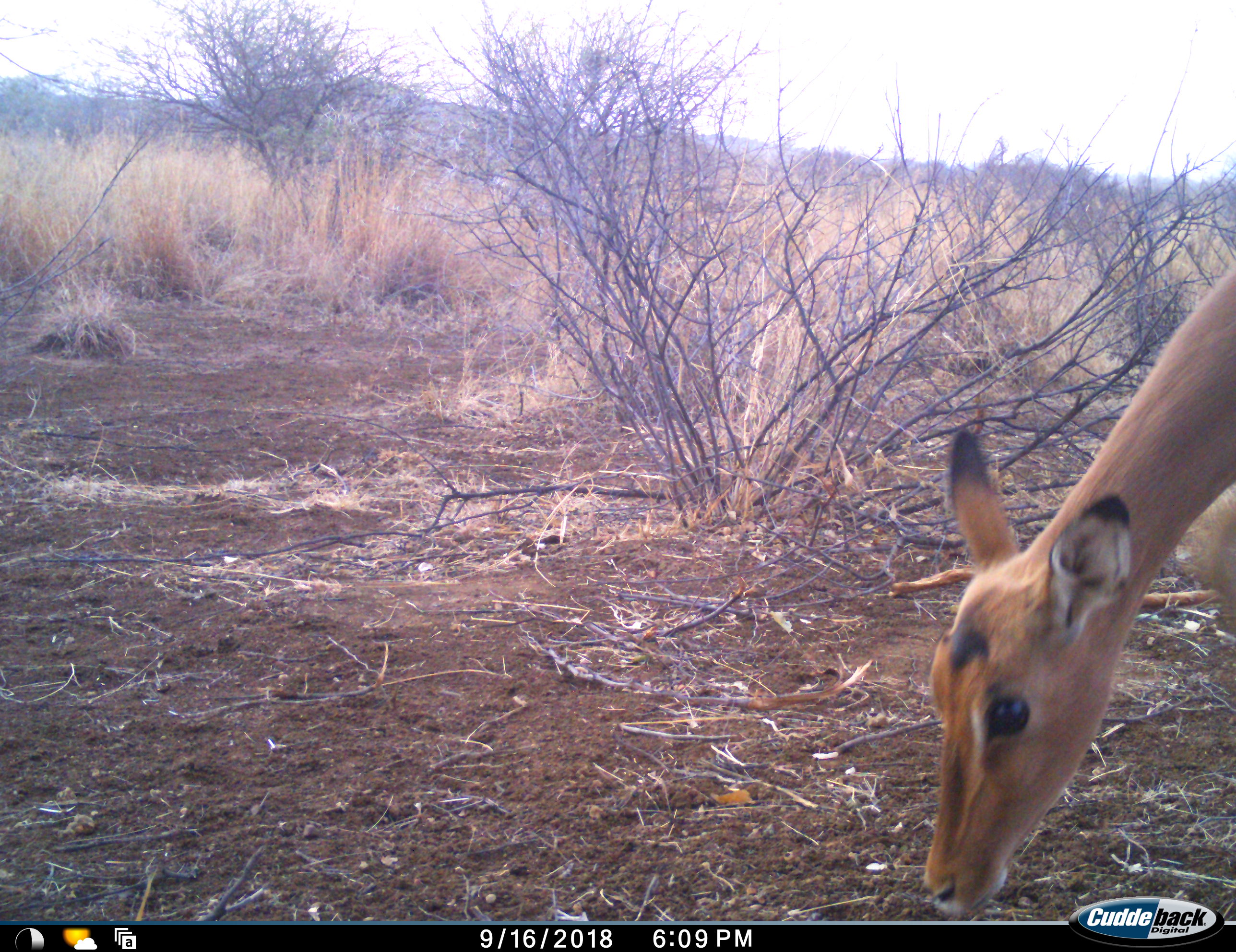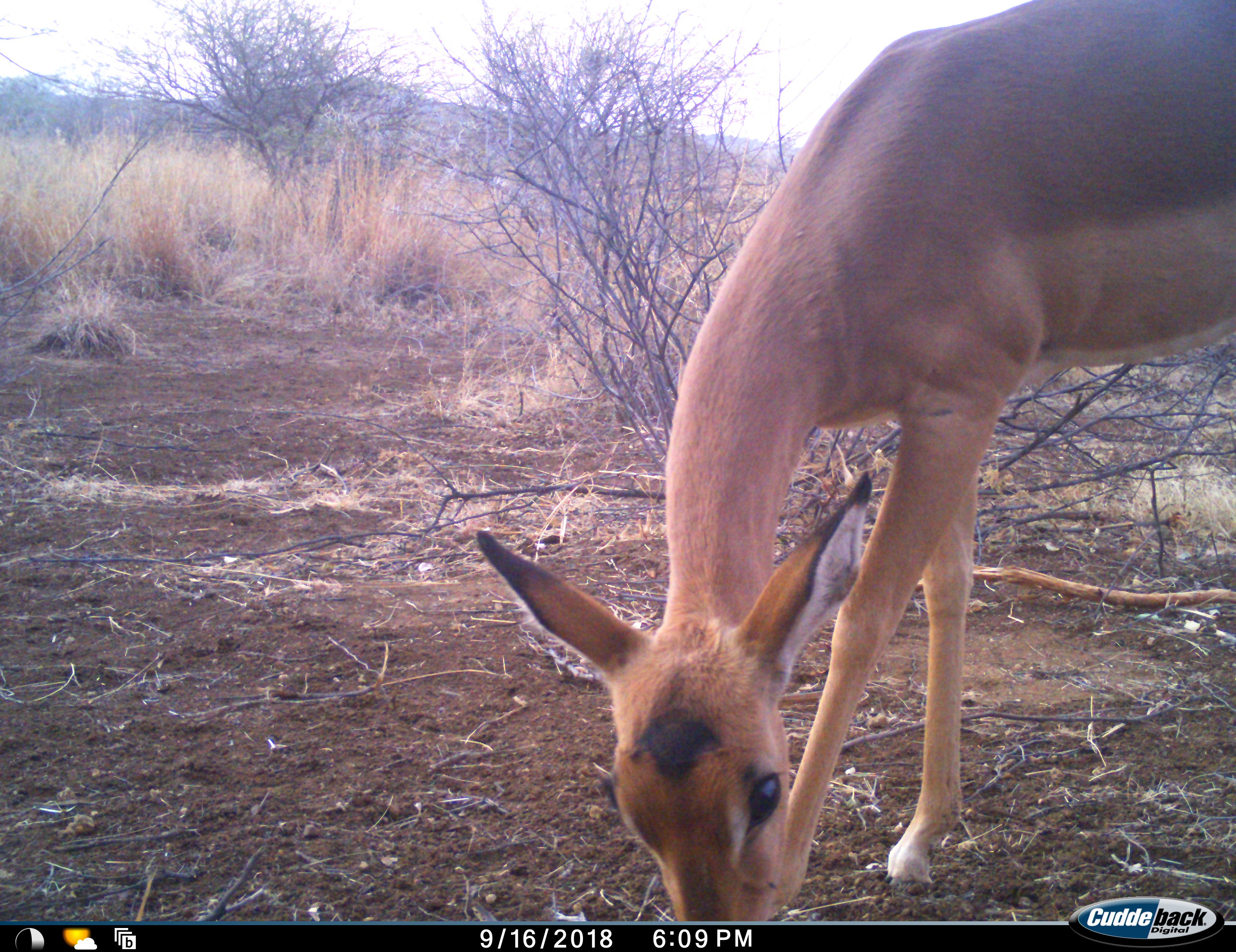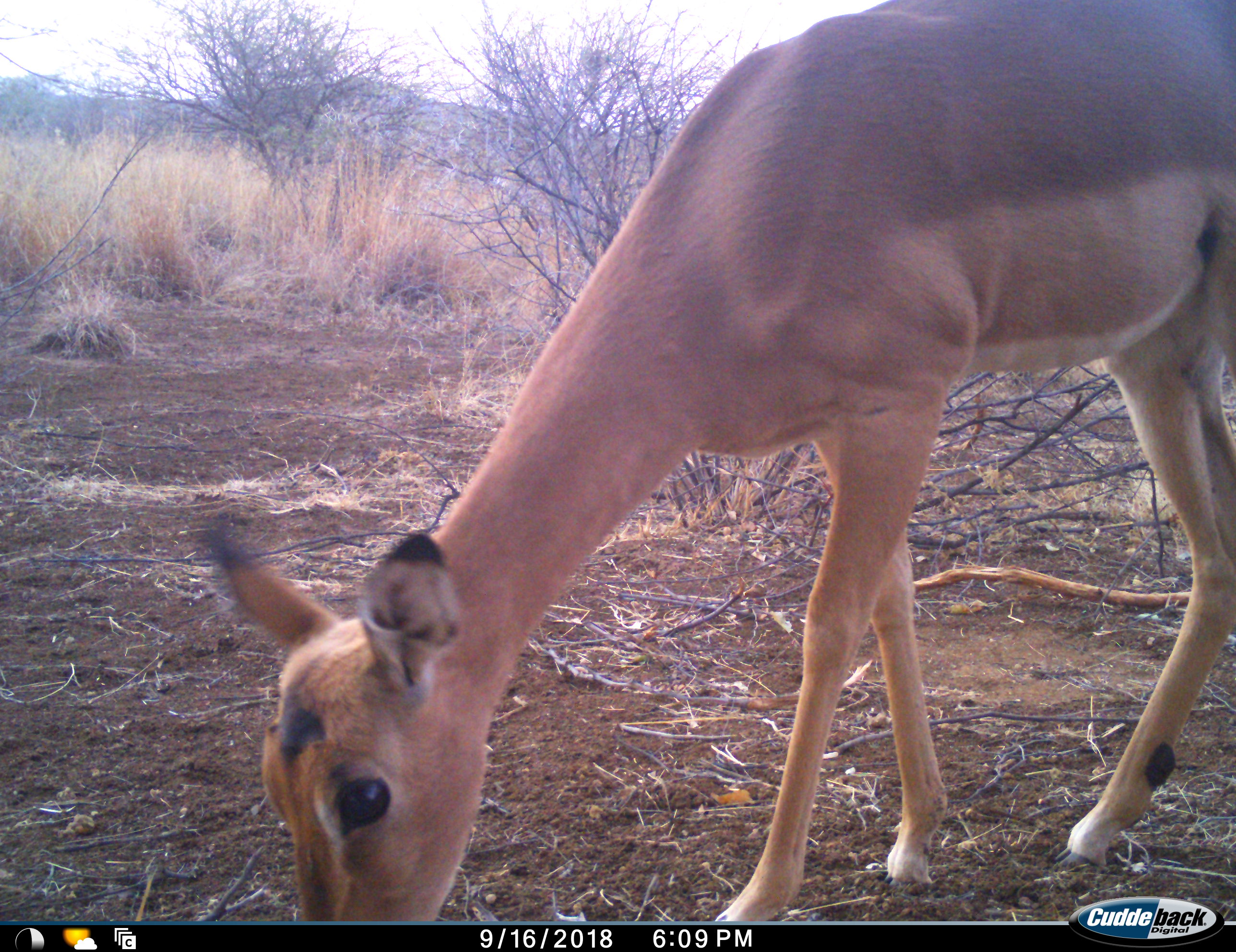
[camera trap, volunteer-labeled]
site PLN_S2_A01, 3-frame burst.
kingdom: Animalia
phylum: Chordata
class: Mammalia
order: Artiodactyla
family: Bovidae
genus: Aepyceros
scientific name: Aepyceros melampus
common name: impala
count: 1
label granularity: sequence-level